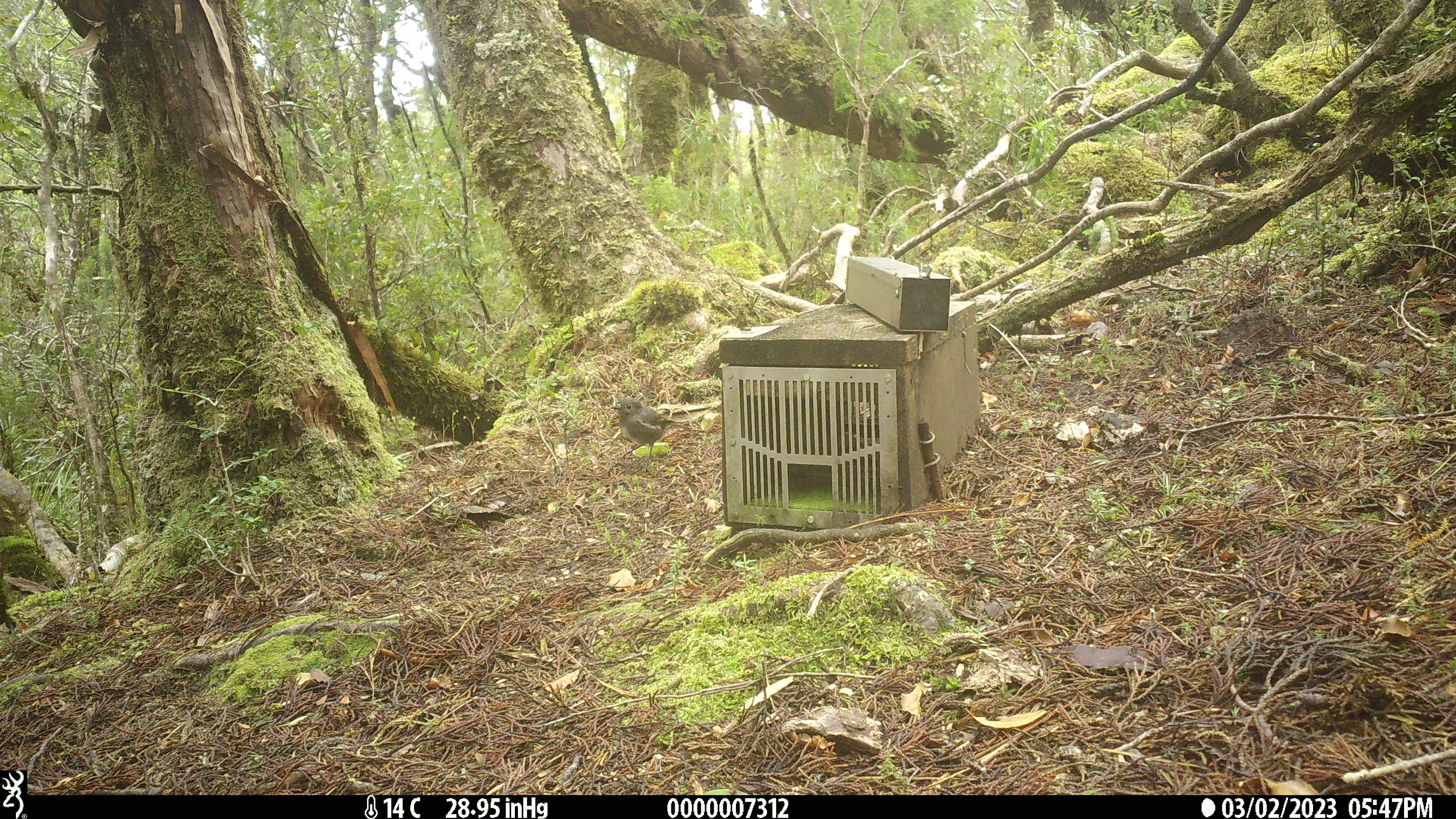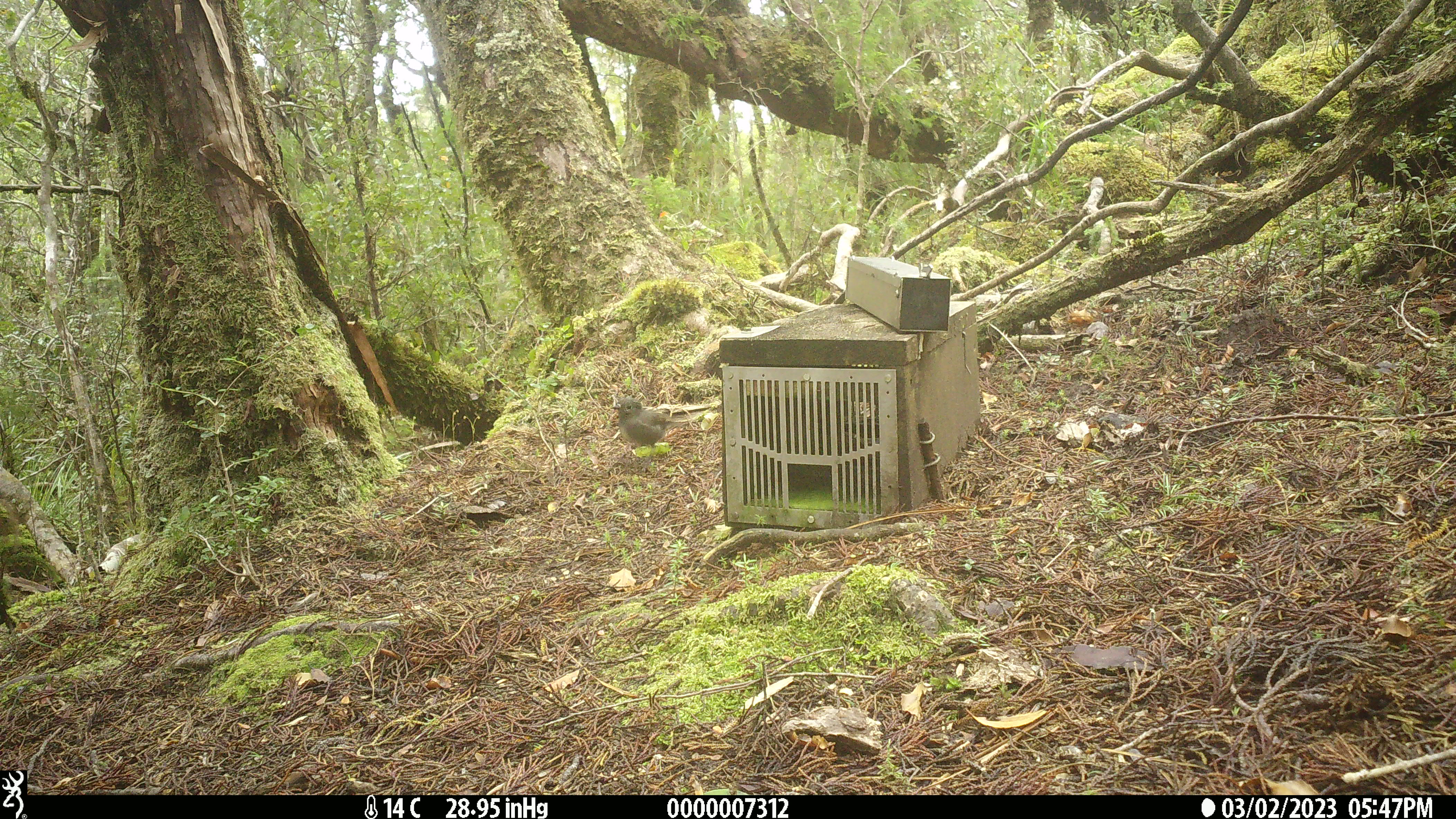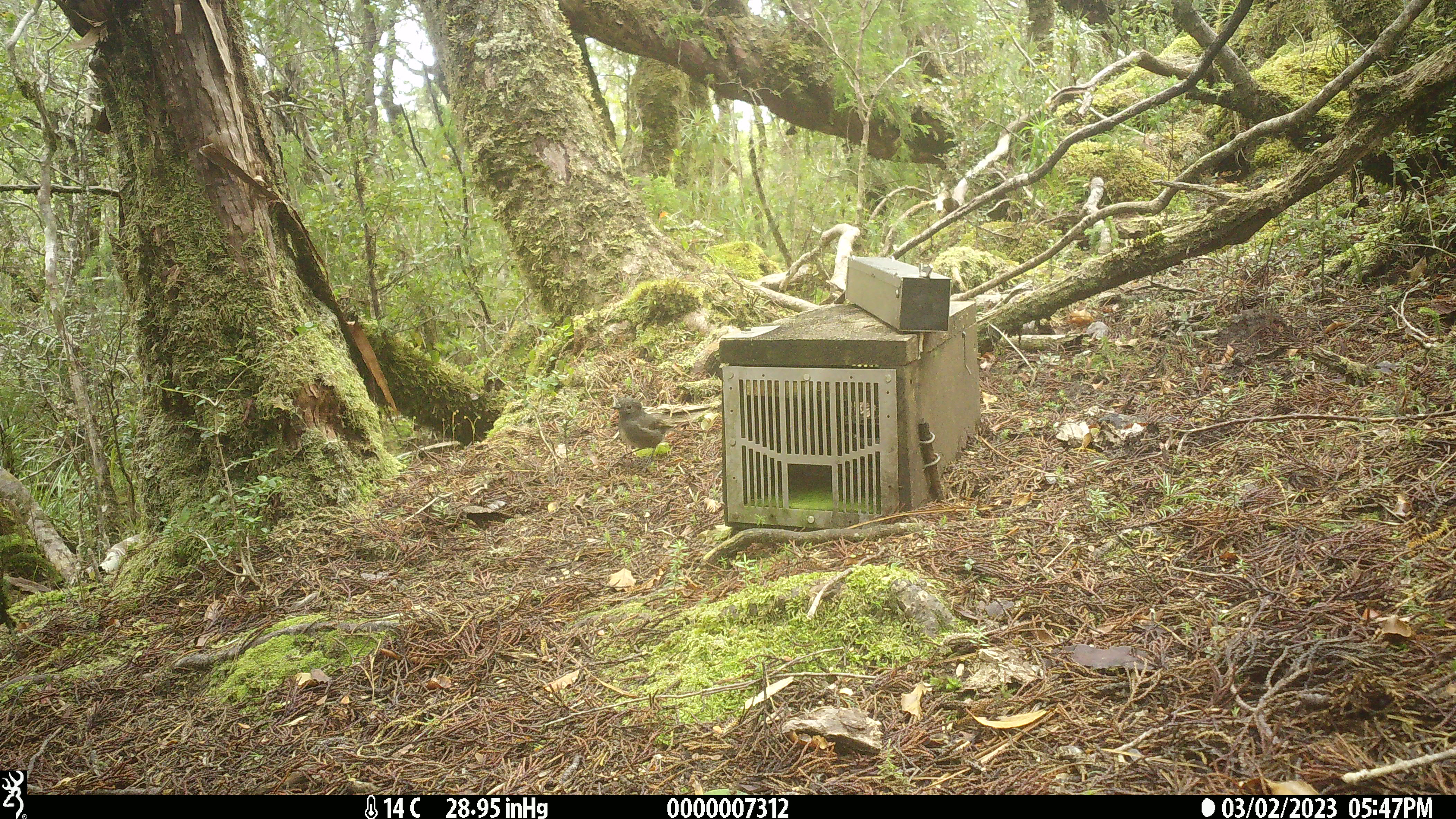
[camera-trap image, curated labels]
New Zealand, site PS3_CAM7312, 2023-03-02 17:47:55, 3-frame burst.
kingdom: Animalia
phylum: Chordata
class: Aves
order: Passeriformes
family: Petroicidae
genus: Petroica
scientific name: Petroica australis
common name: new zealand robin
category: robin